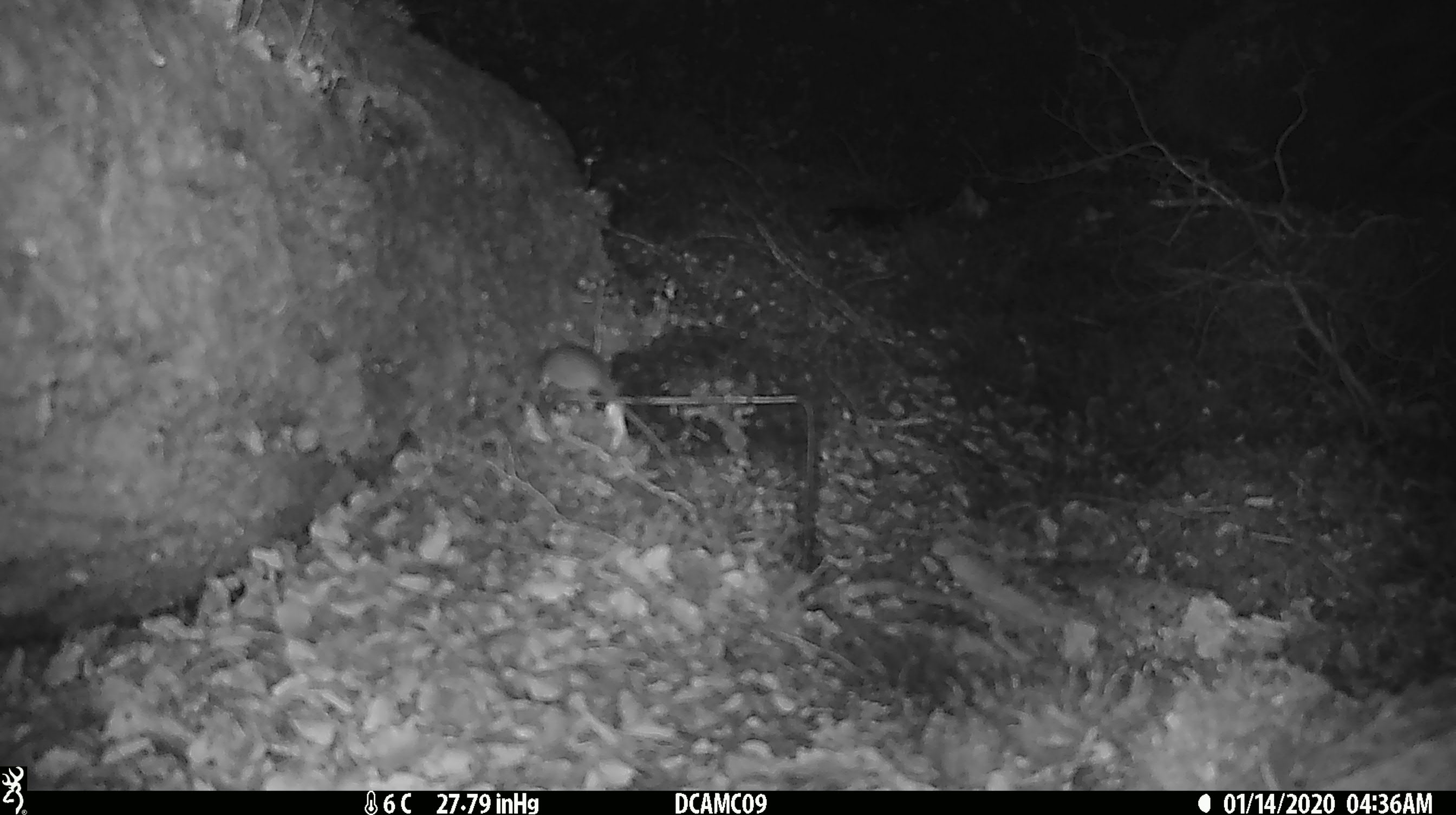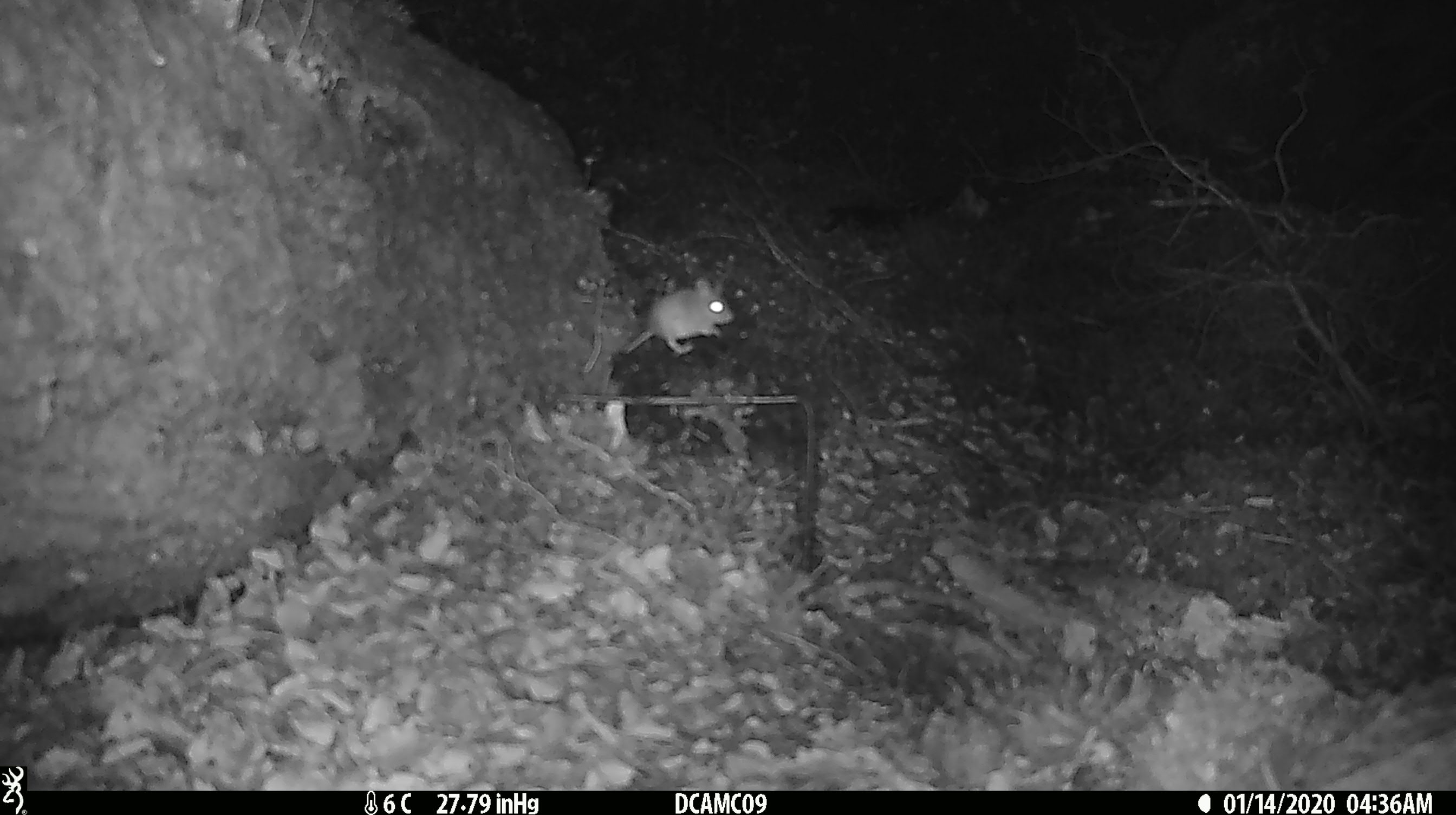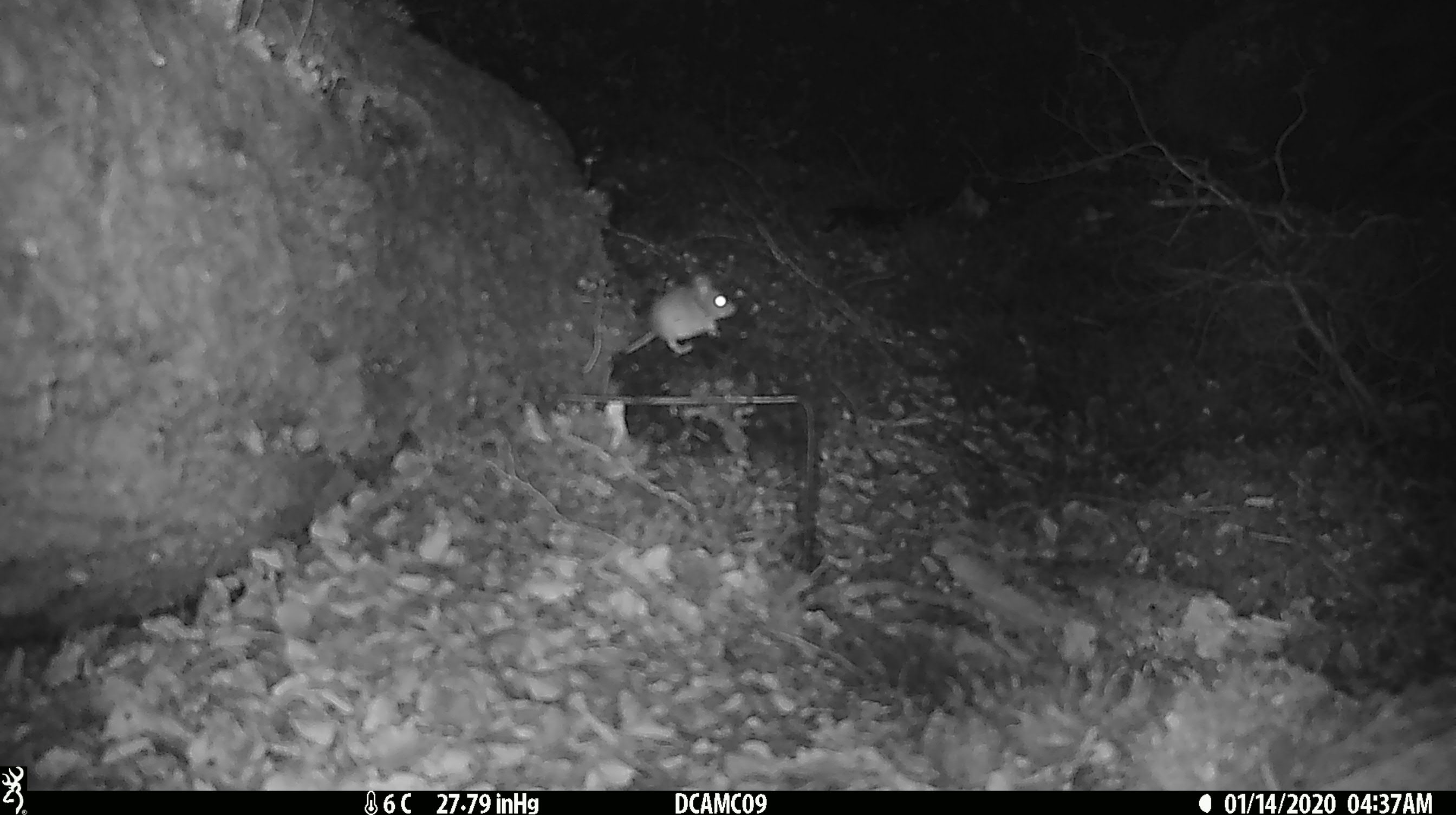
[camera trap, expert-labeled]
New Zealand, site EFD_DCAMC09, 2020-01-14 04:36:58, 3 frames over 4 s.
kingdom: Animalia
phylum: Chordata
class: Mammalia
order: Rodentia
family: Muridae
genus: Mus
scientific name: Mus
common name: mouse